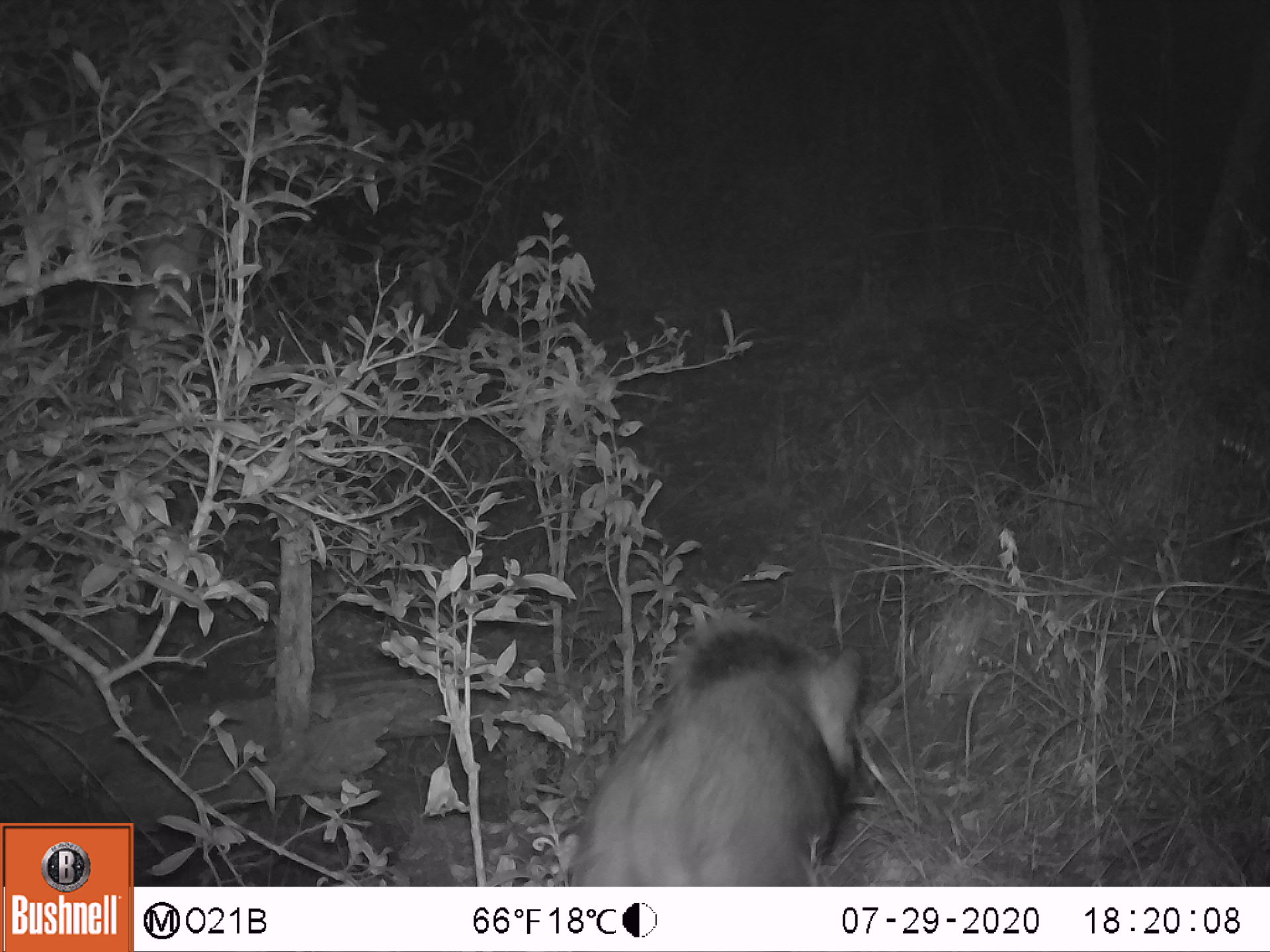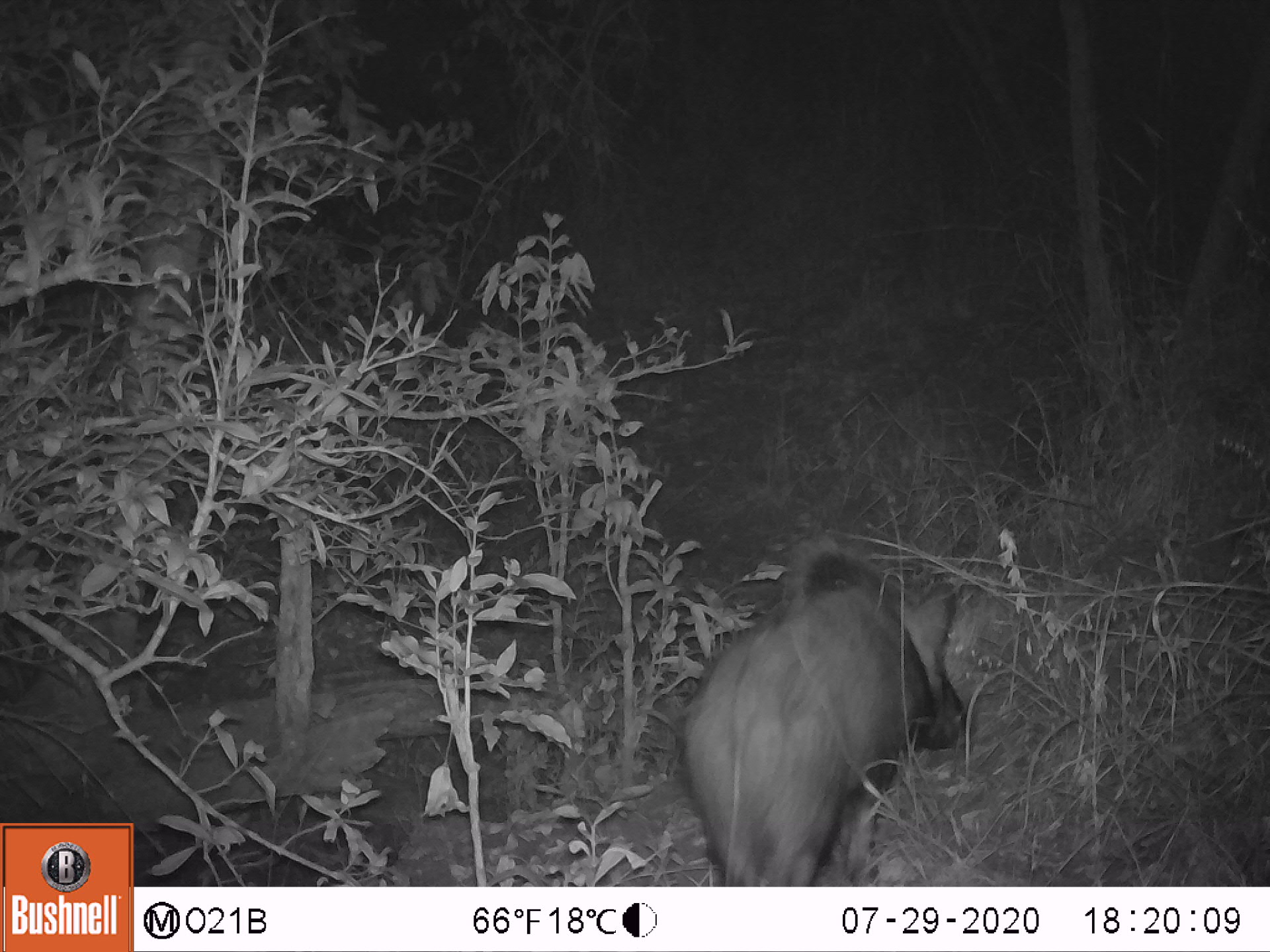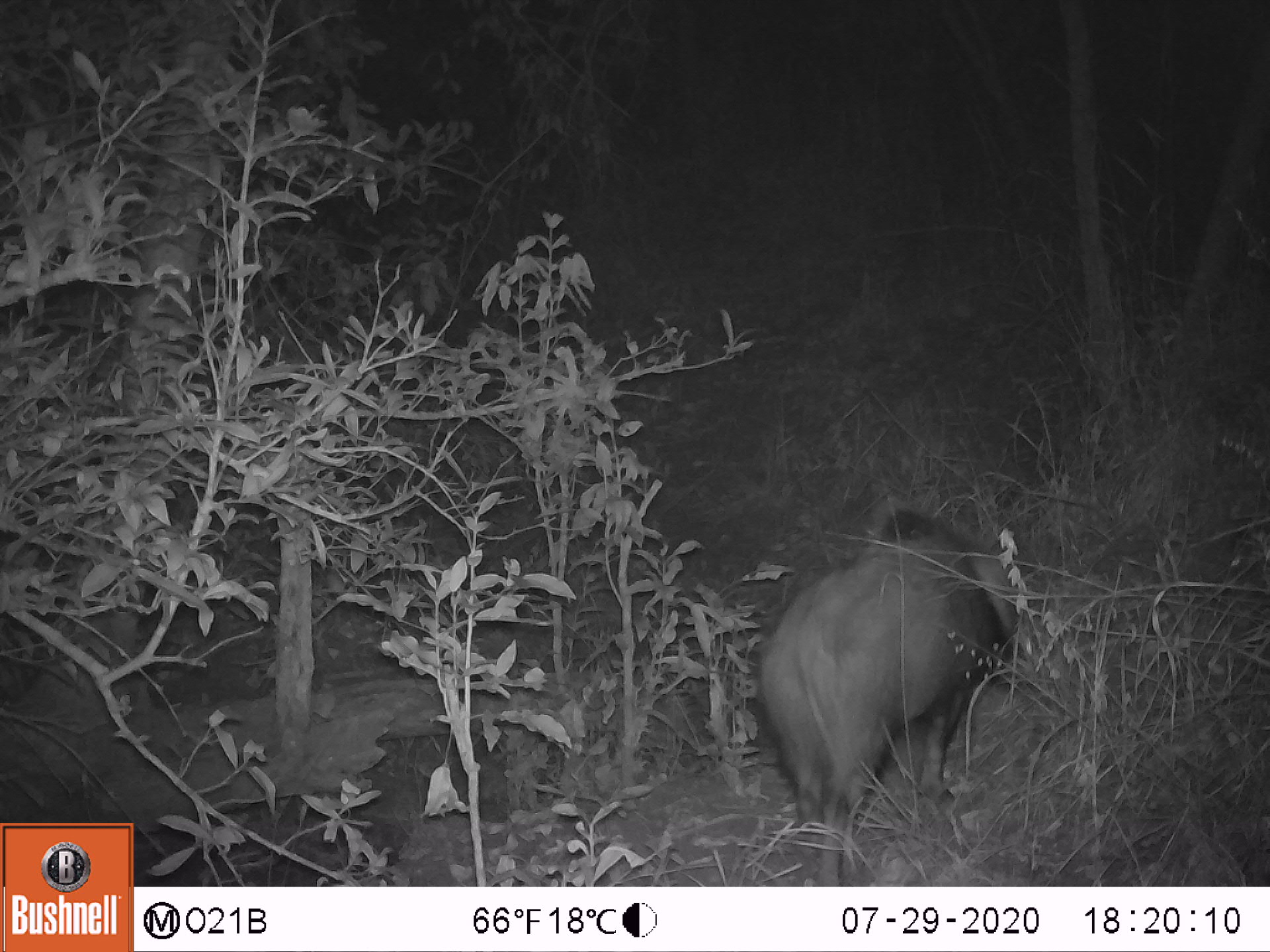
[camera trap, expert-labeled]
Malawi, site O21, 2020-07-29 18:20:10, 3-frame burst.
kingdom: Animalia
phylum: Chordata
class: Mammalia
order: Artiodactyla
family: Suidae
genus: Potamochoerus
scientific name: Potamochoerus larvatus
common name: bushpig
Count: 1.